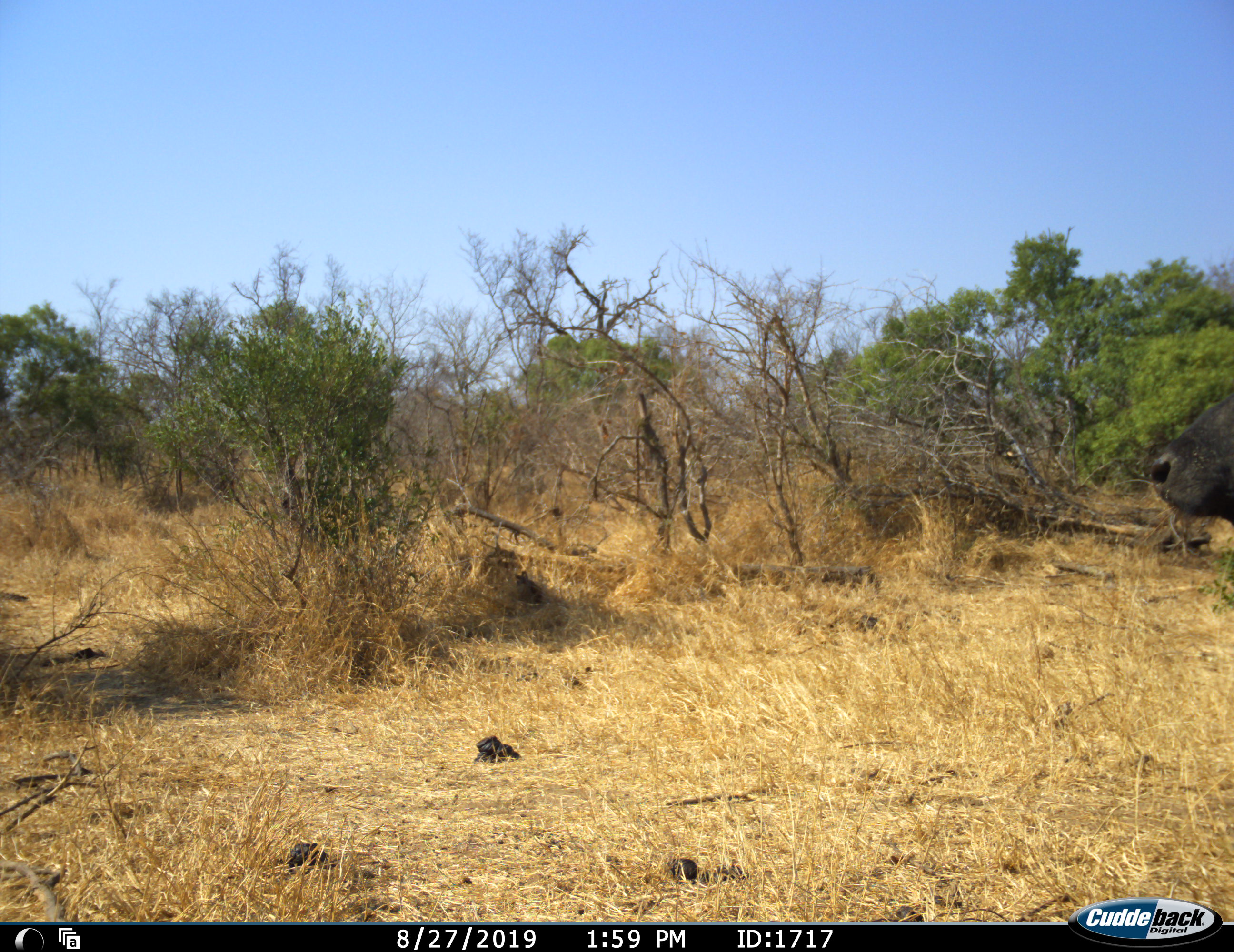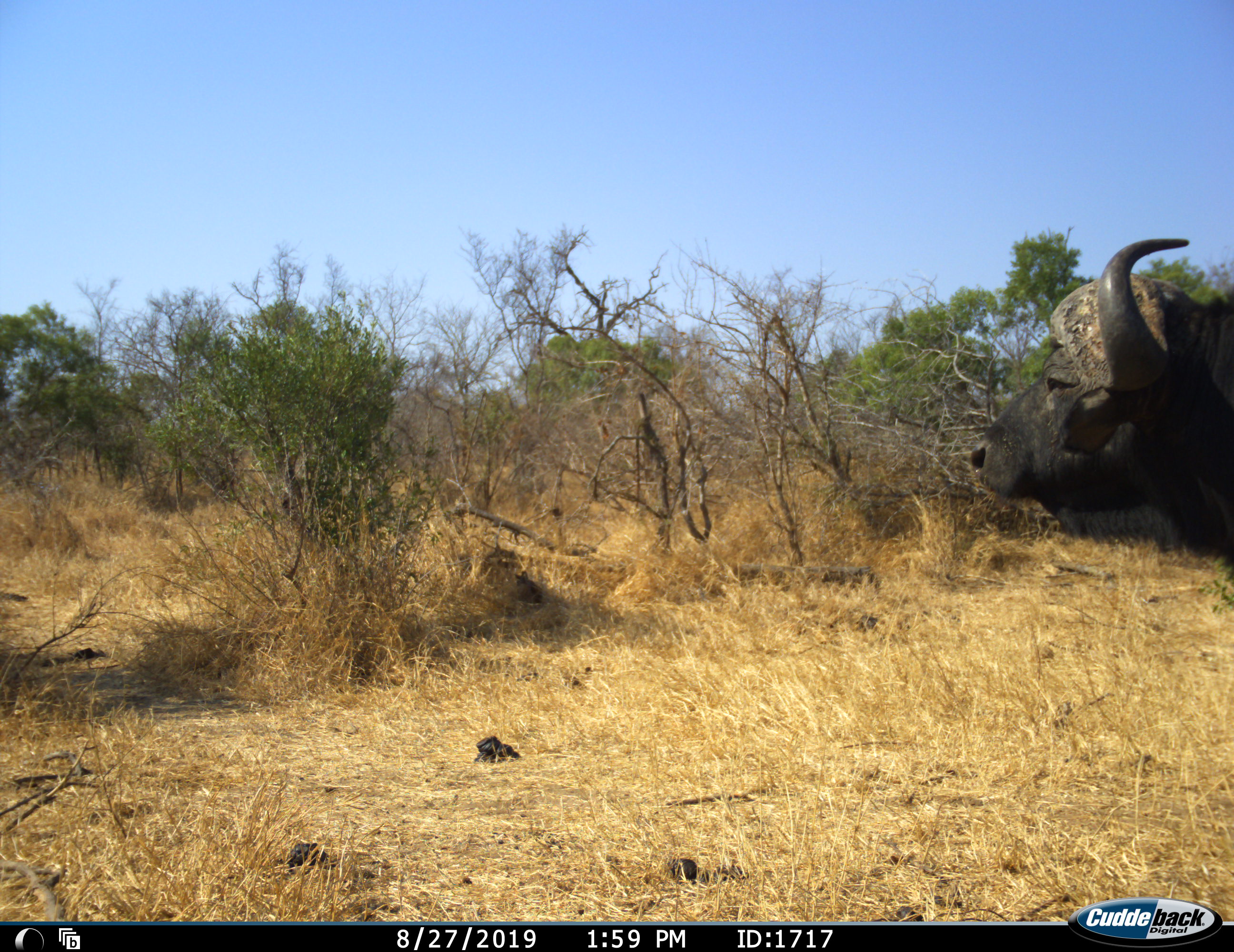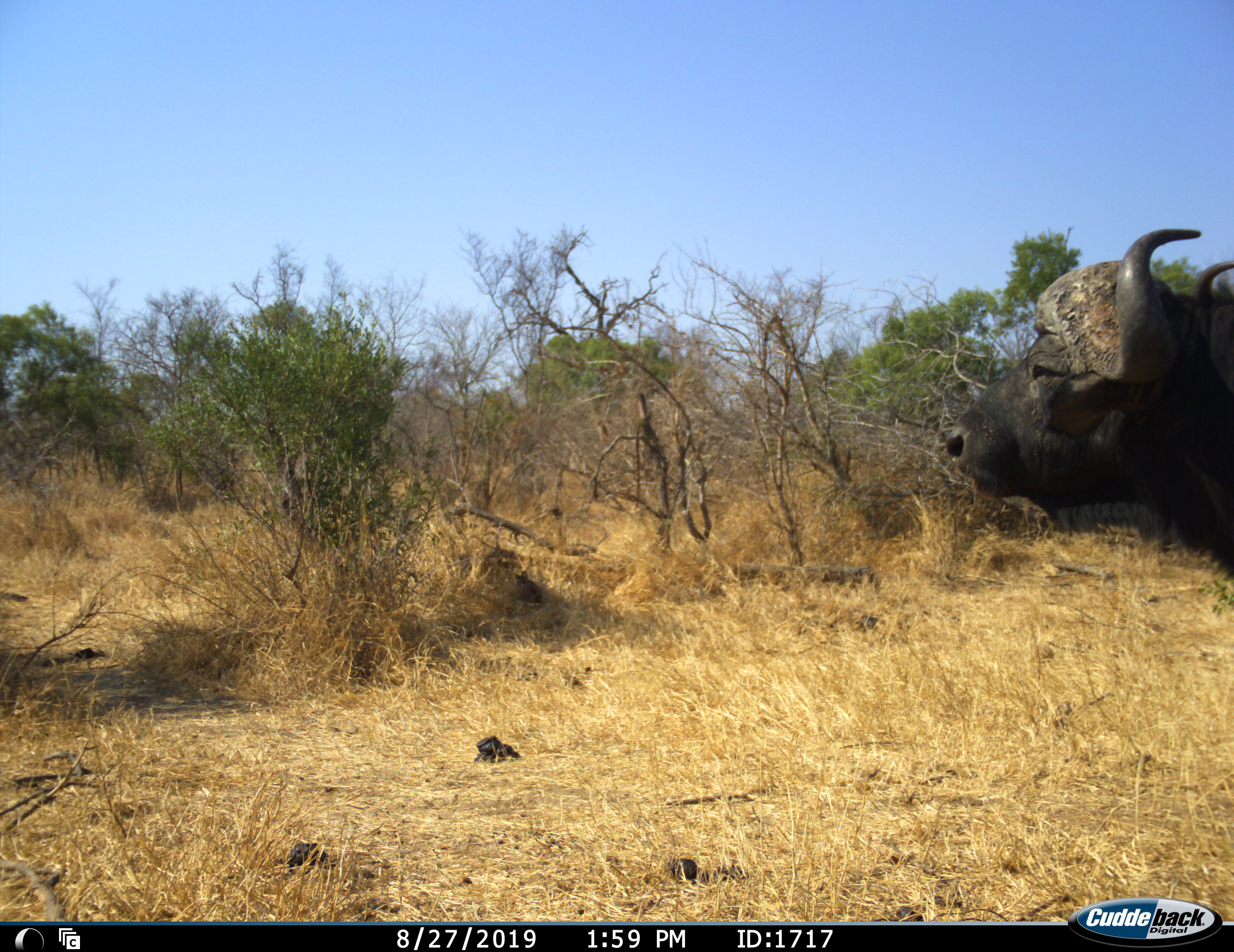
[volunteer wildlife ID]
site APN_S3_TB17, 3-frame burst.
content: unidentified animal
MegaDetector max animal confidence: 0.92